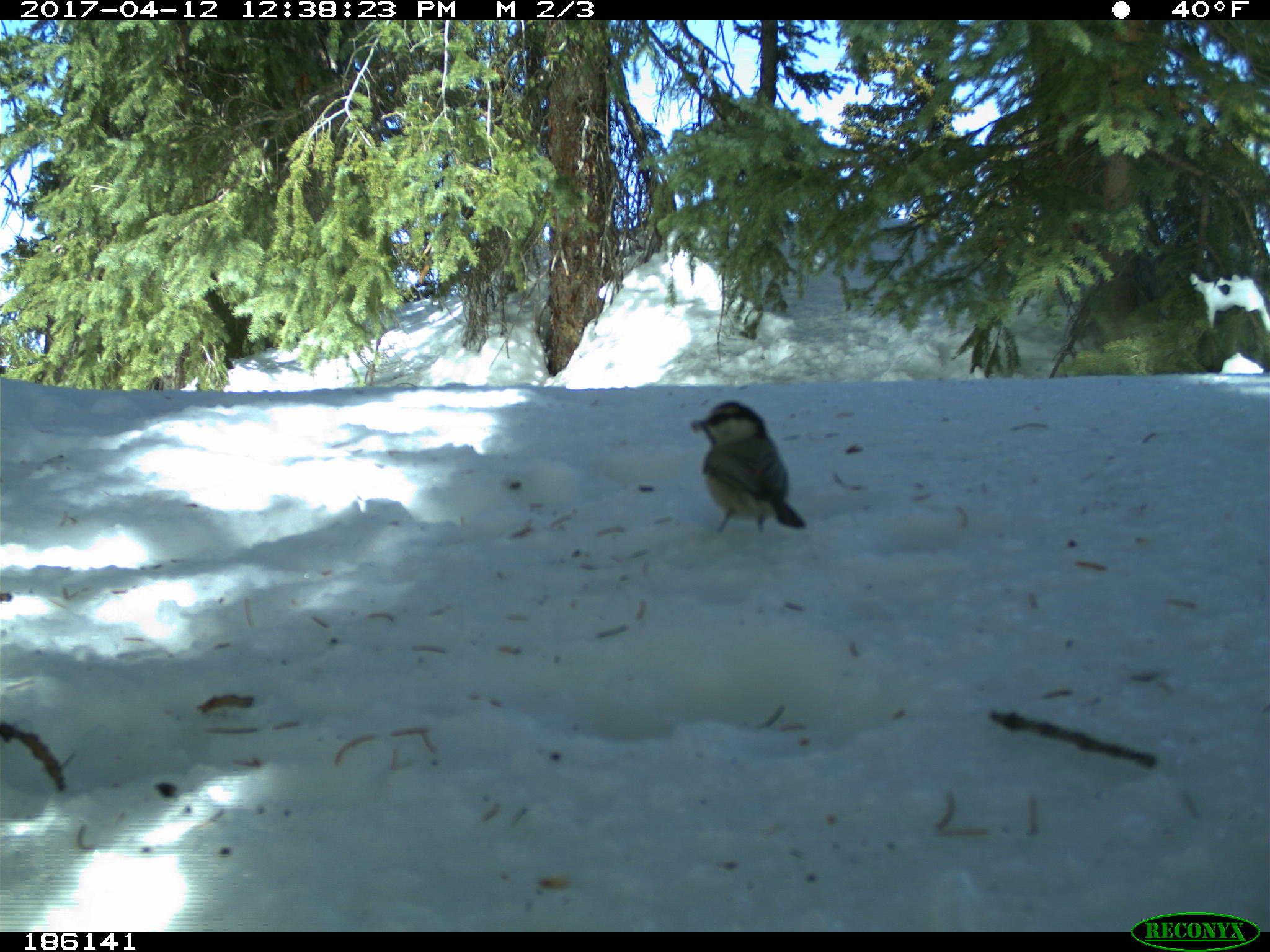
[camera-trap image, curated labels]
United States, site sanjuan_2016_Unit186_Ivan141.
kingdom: Animalia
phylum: Chordata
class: Aves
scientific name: Aves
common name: birds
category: unidentified bird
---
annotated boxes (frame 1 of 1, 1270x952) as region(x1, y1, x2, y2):
animal: region(688, 400, 809, 537)